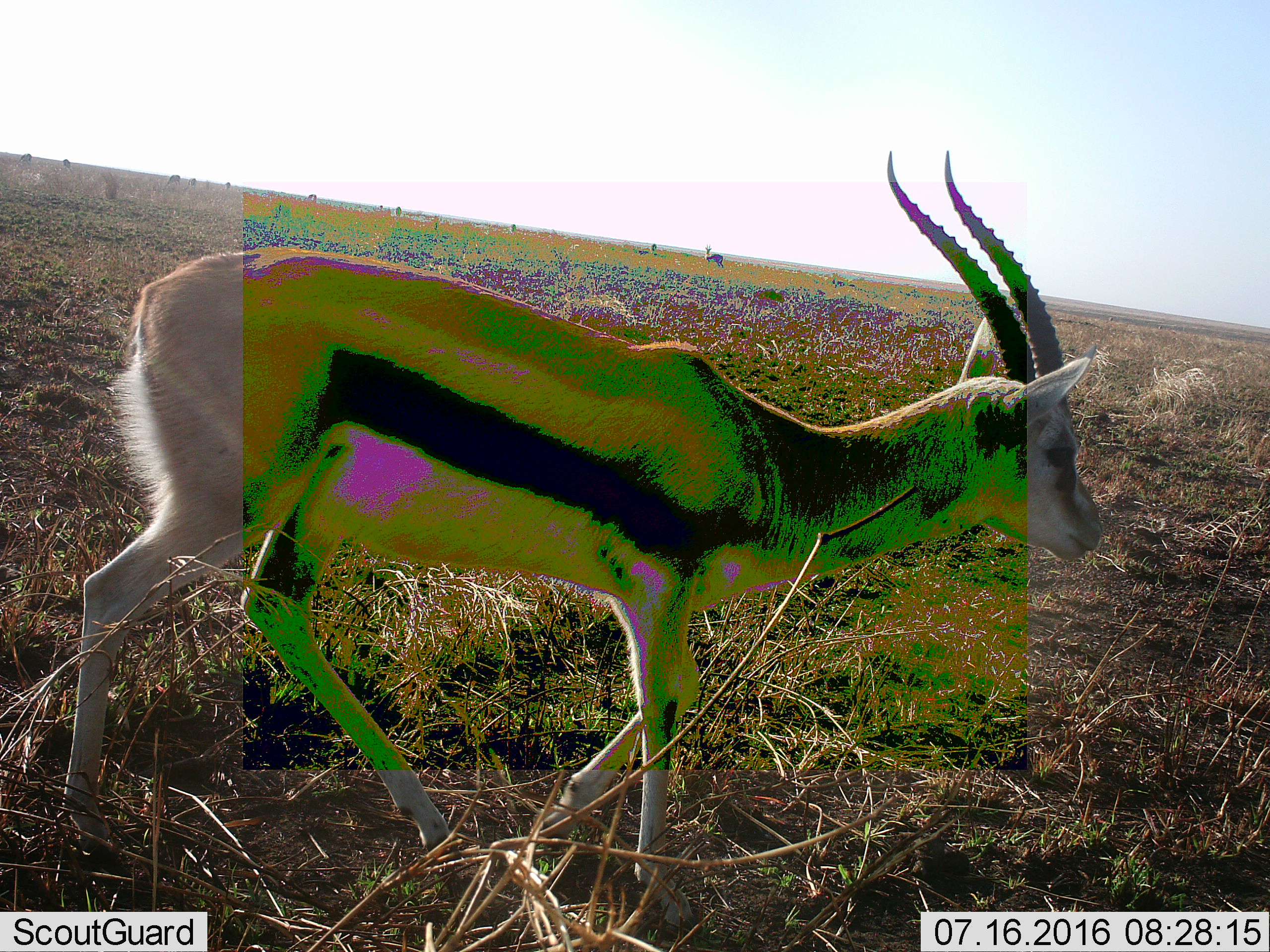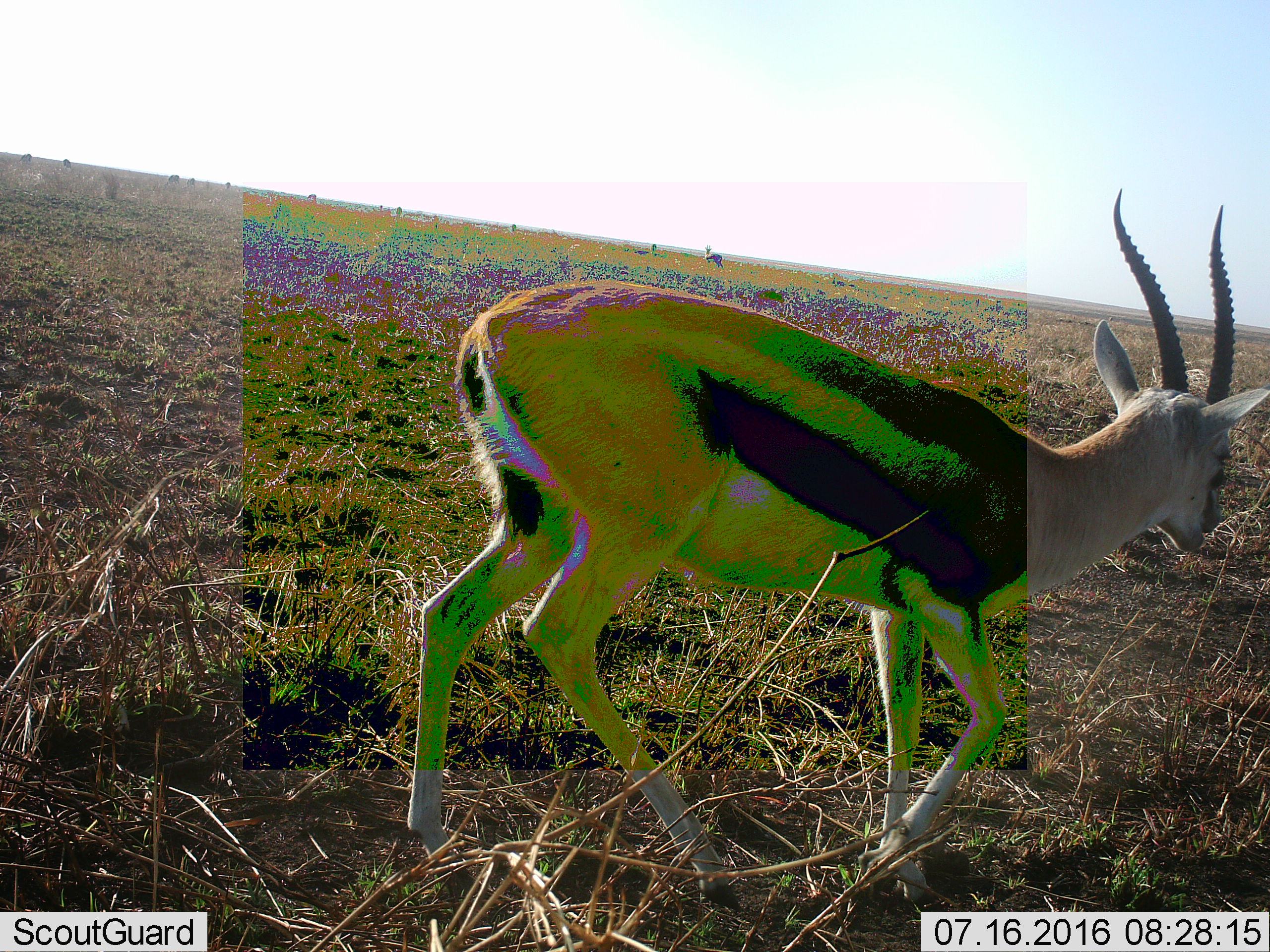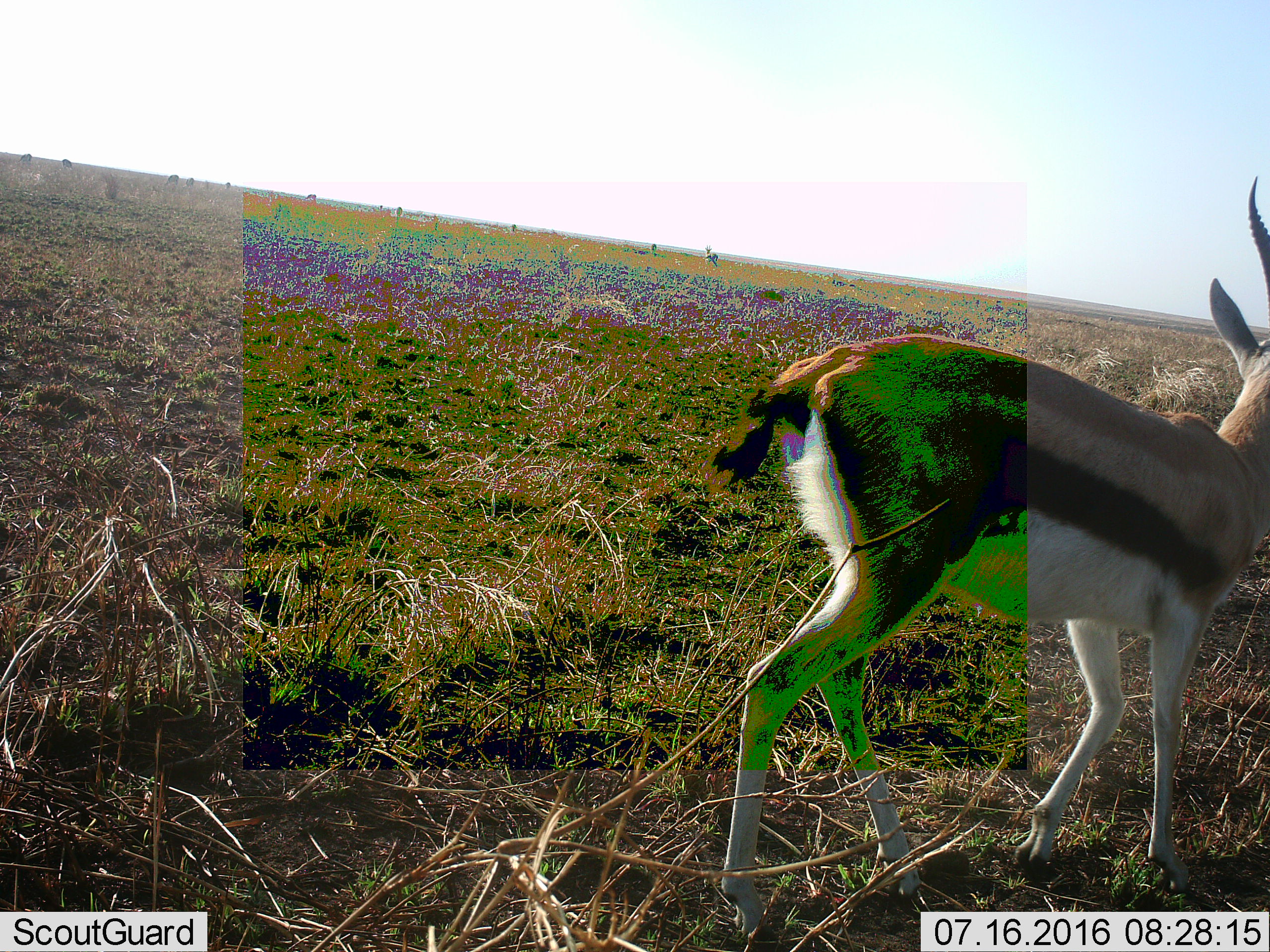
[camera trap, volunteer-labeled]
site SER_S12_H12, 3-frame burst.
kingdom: Animalia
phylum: Chordata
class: Mammalia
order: Artiodactyla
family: Bovidae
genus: Eudorcas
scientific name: Eudorcas thomsonii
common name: thomson's gazelle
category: gazellethomsons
Gazellethomsons (thomson's gazelle) (Eudorcas thomsonii), count 11-50. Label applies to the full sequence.